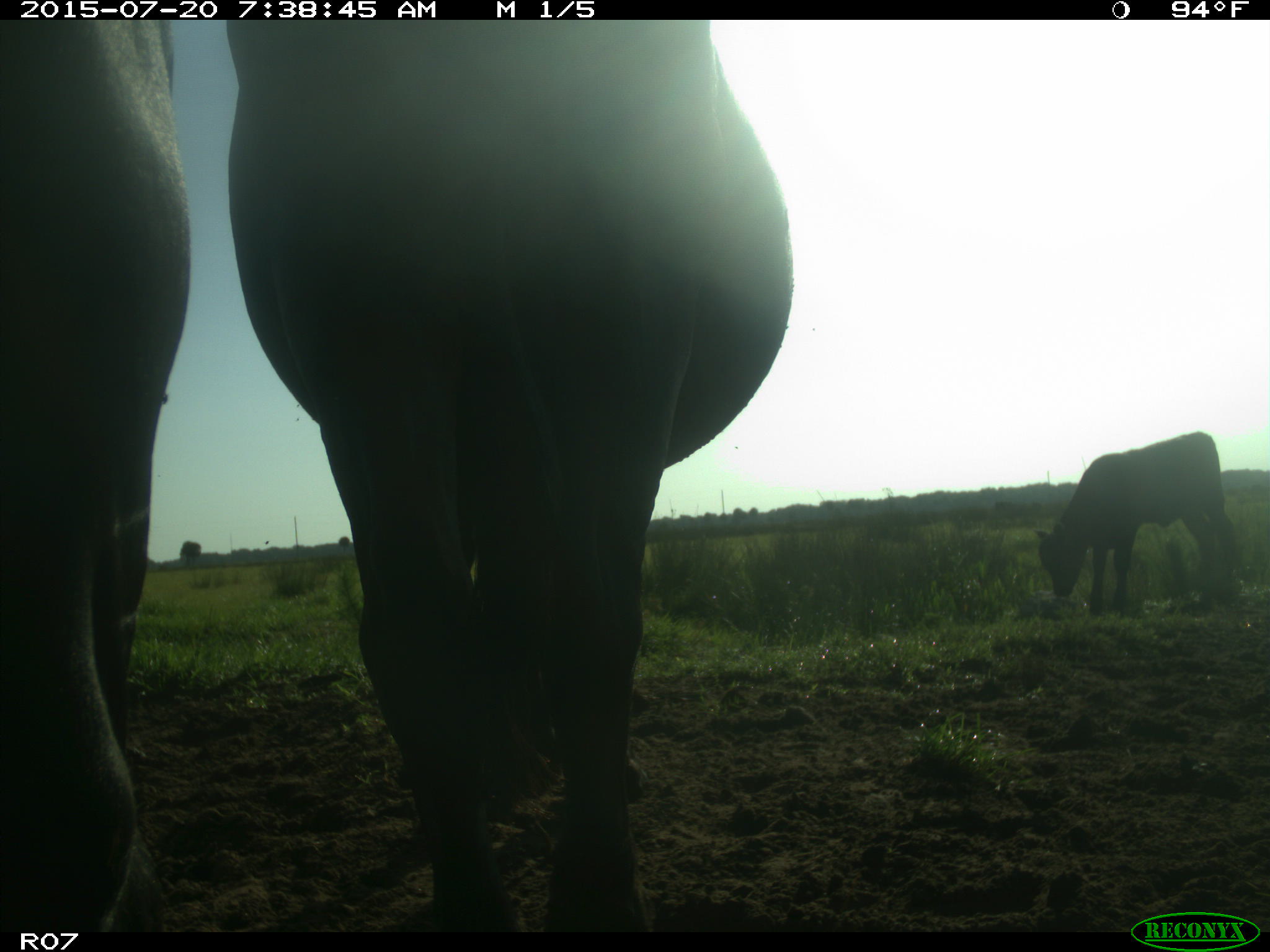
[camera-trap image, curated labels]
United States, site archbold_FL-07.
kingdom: Animalia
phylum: Chordata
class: Mammalia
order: Artiodactyla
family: Bovidae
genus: Bos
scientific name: Bos taurus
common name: domestic cow